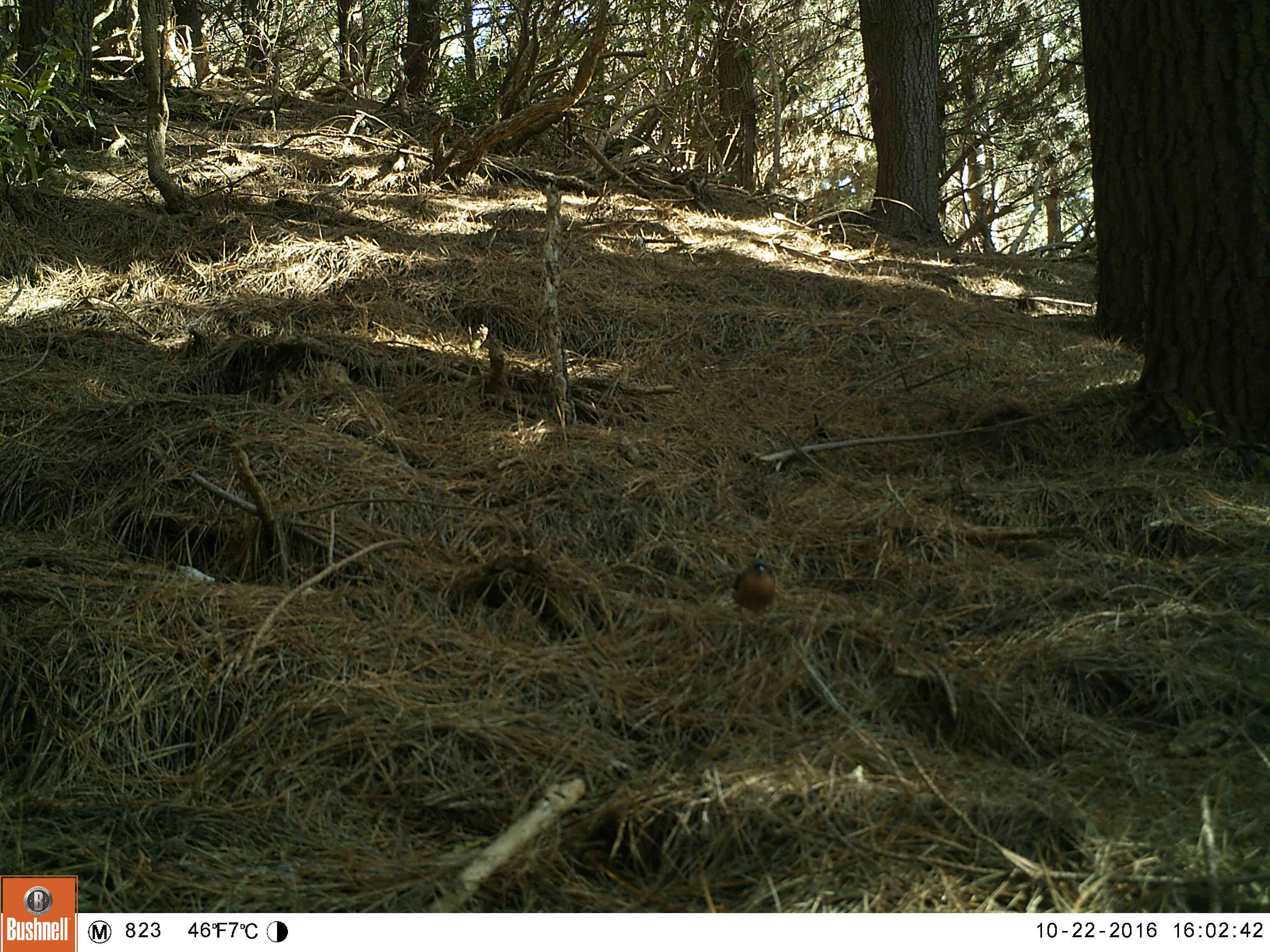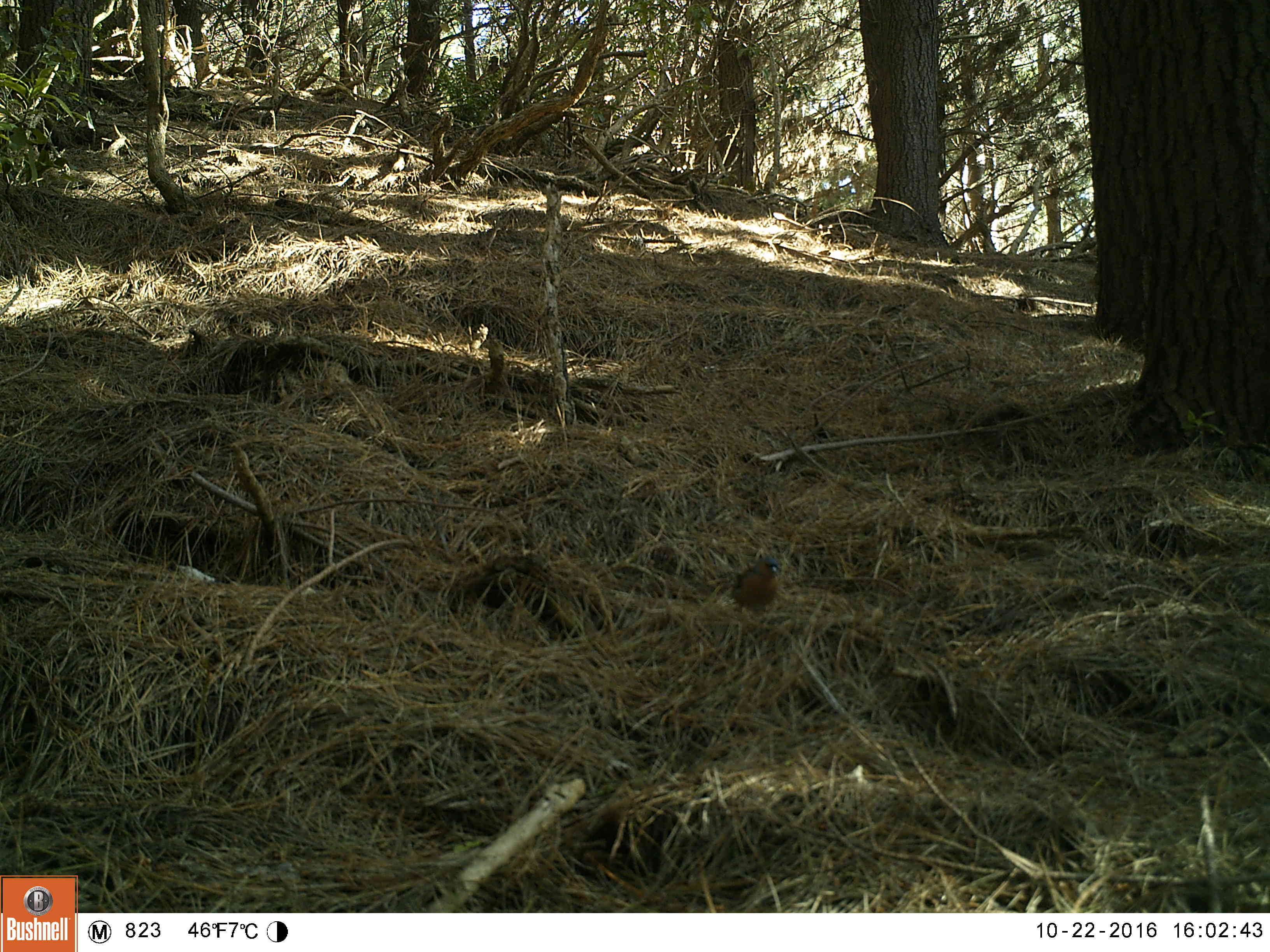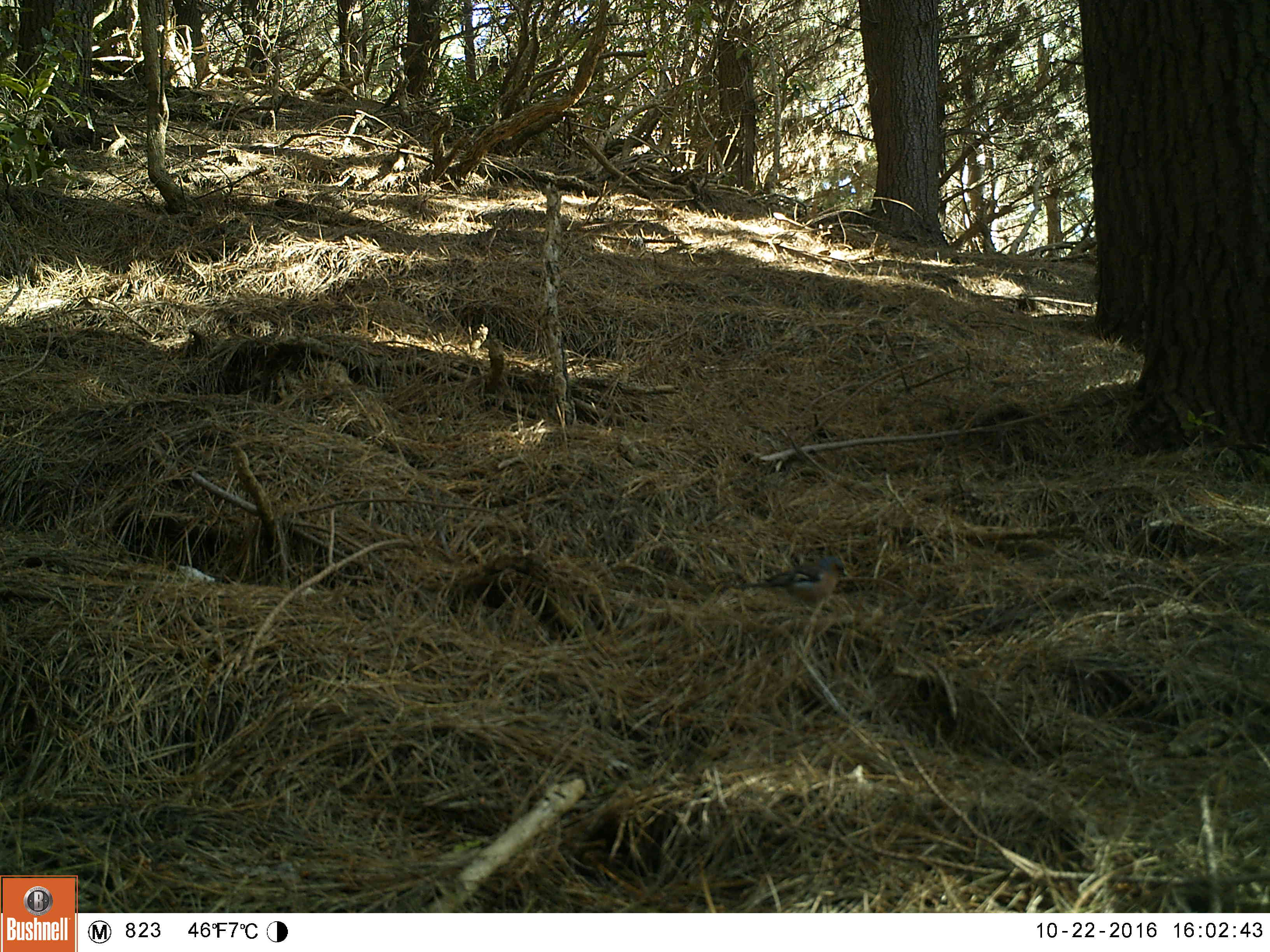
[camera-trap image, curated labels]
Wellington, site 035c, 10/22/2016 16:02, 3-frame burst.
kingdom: Animalia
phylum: Chordata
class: Aves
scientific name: Aves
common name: bird